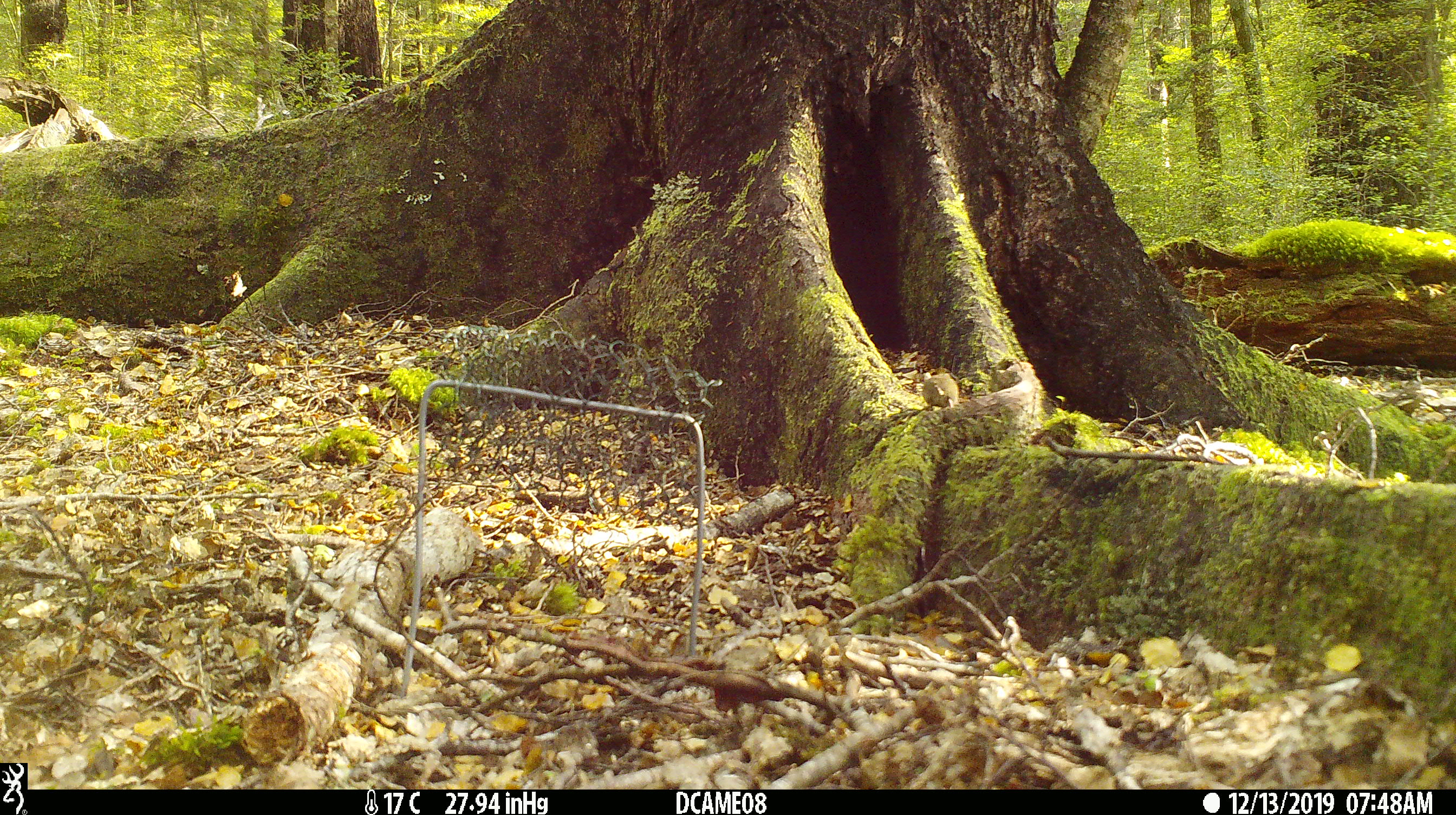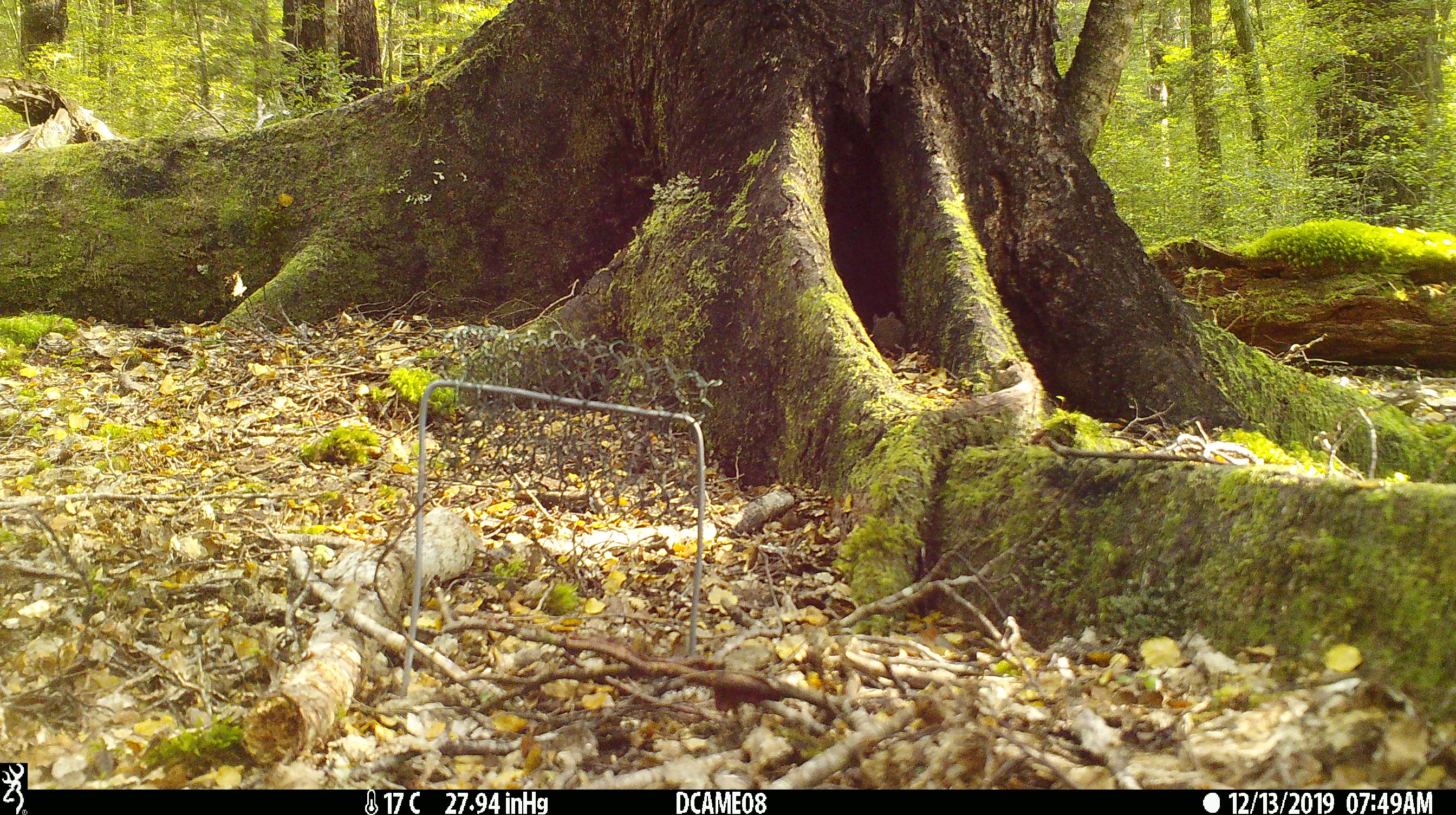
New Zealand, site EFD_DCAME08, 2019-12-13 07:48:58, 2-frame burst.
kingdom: Animalia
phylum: Chordata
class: Mammalia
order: Rodentia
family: Muridae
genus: Mus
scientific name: Mus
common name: mouse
Mouse (Mus).